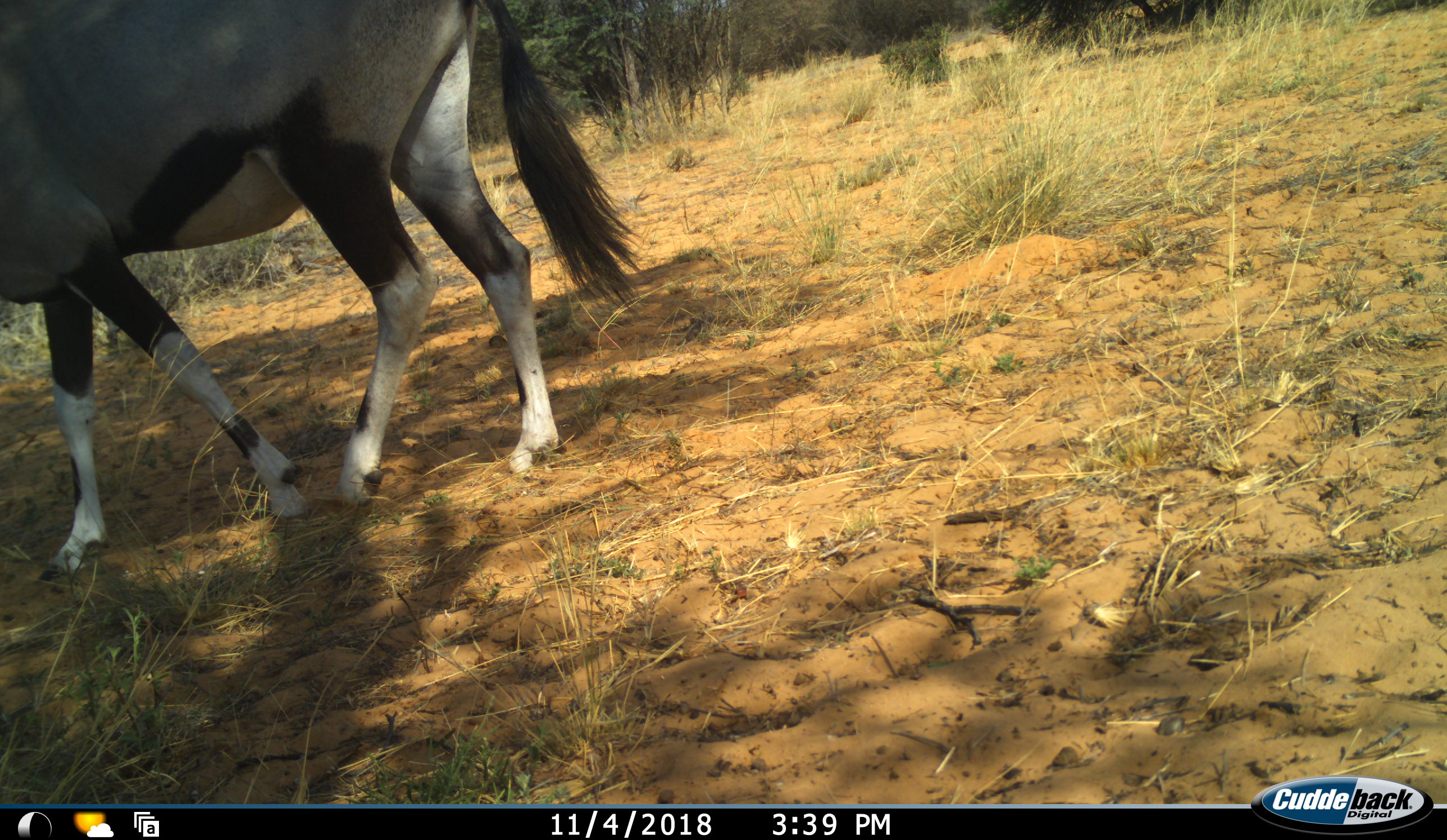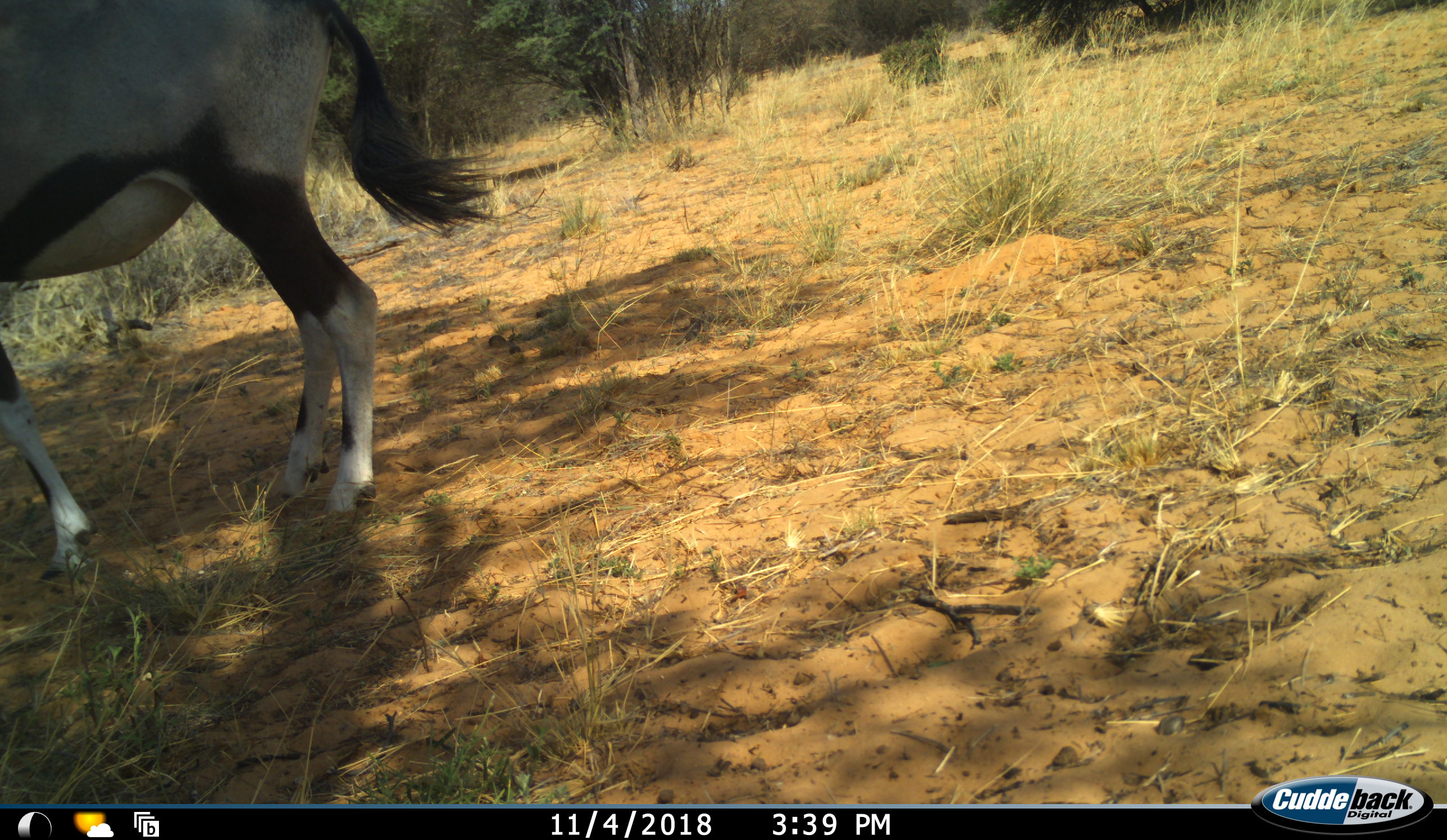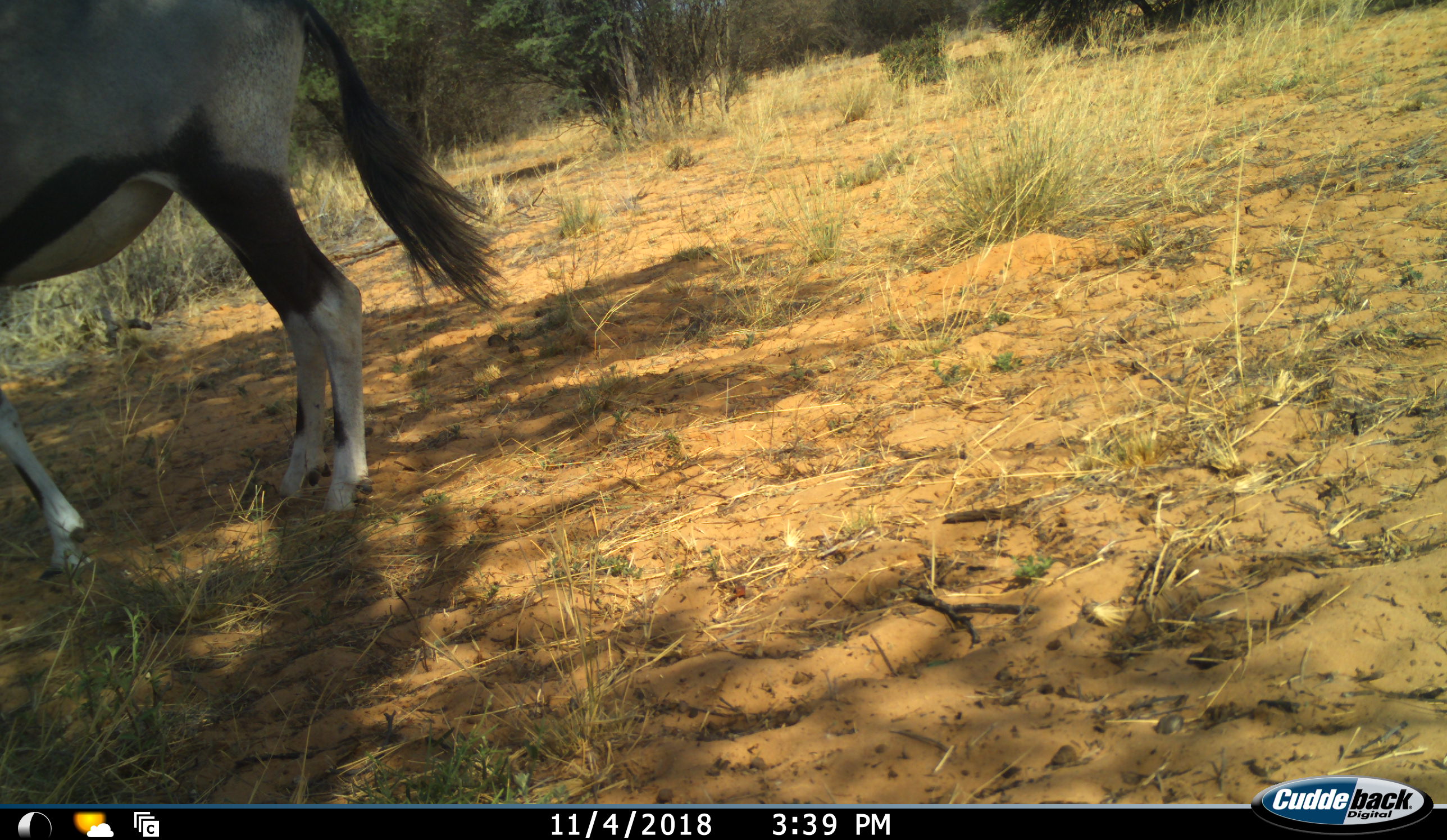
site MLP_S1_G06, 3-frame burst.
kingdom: Animalia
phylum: Chordata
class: Mammalia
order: Artiodactyla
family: Bovidae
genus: Oryx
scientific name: Oryx gazella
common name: gemsbok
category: oryx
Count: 1.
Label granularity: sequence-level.